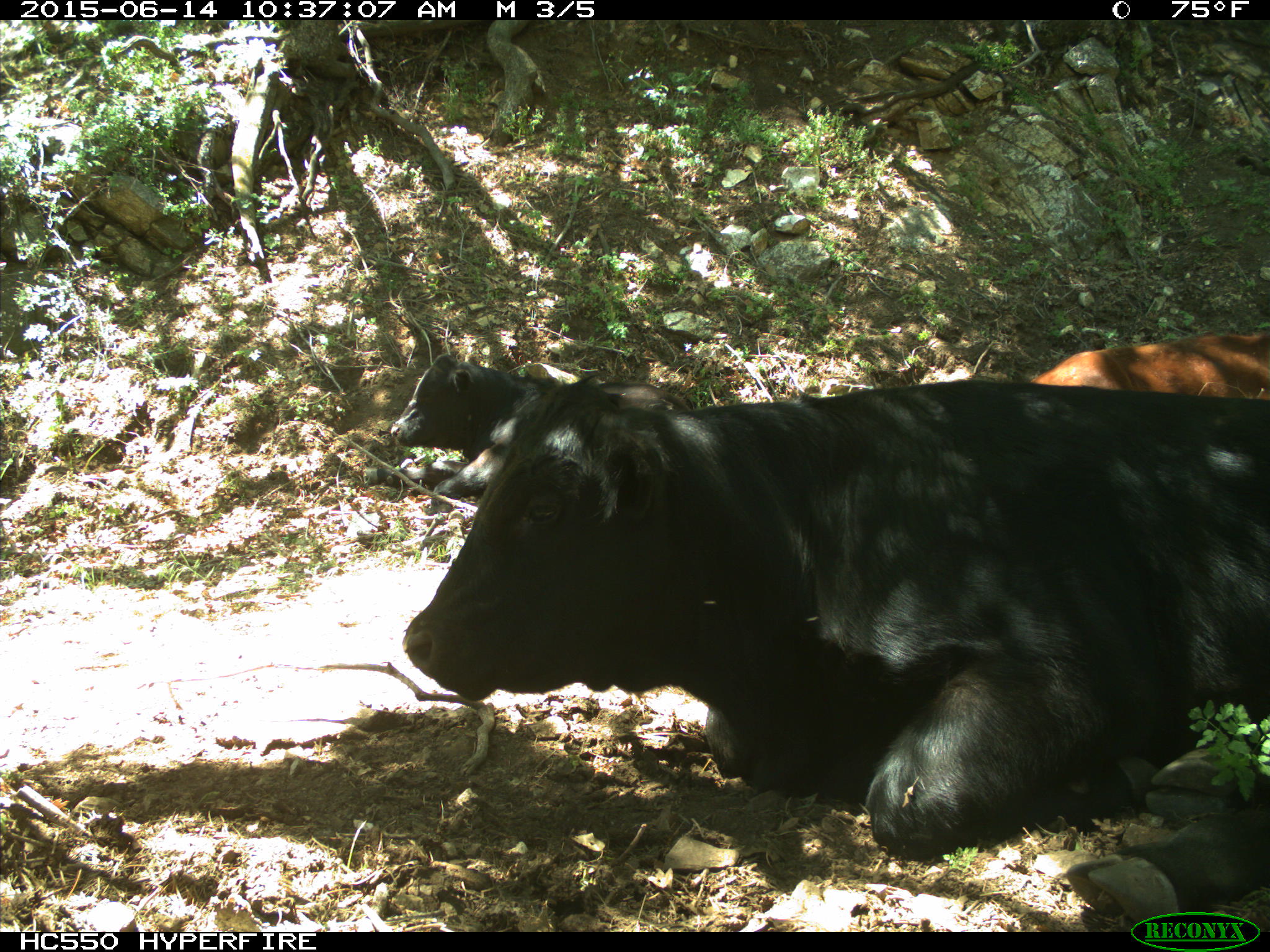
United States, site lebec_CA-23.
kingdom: Animalia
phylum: Chordata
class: Mammalia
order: Artiodactyla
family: Bovidae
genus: Bos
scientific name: Bos taurus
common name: domestic cow